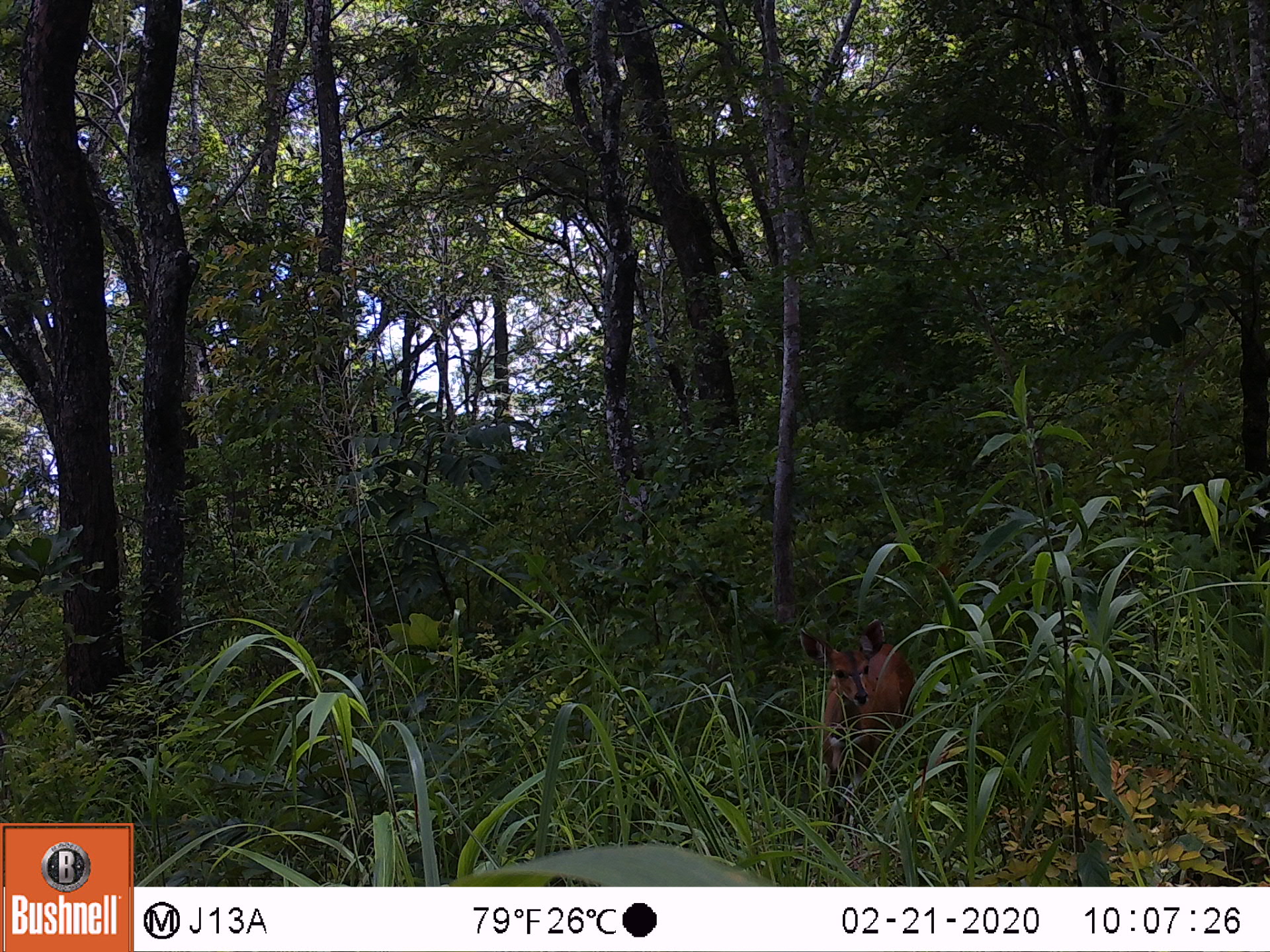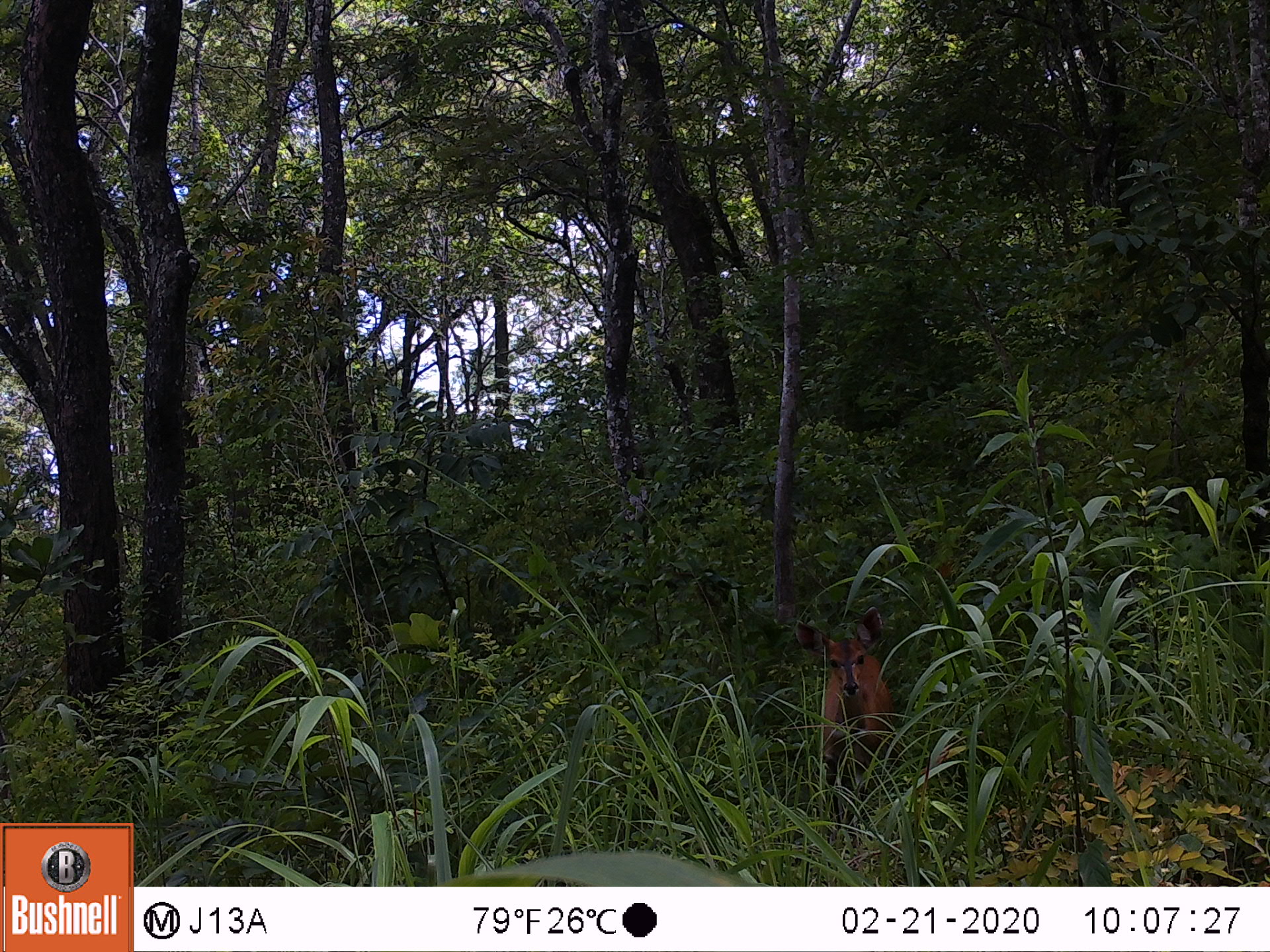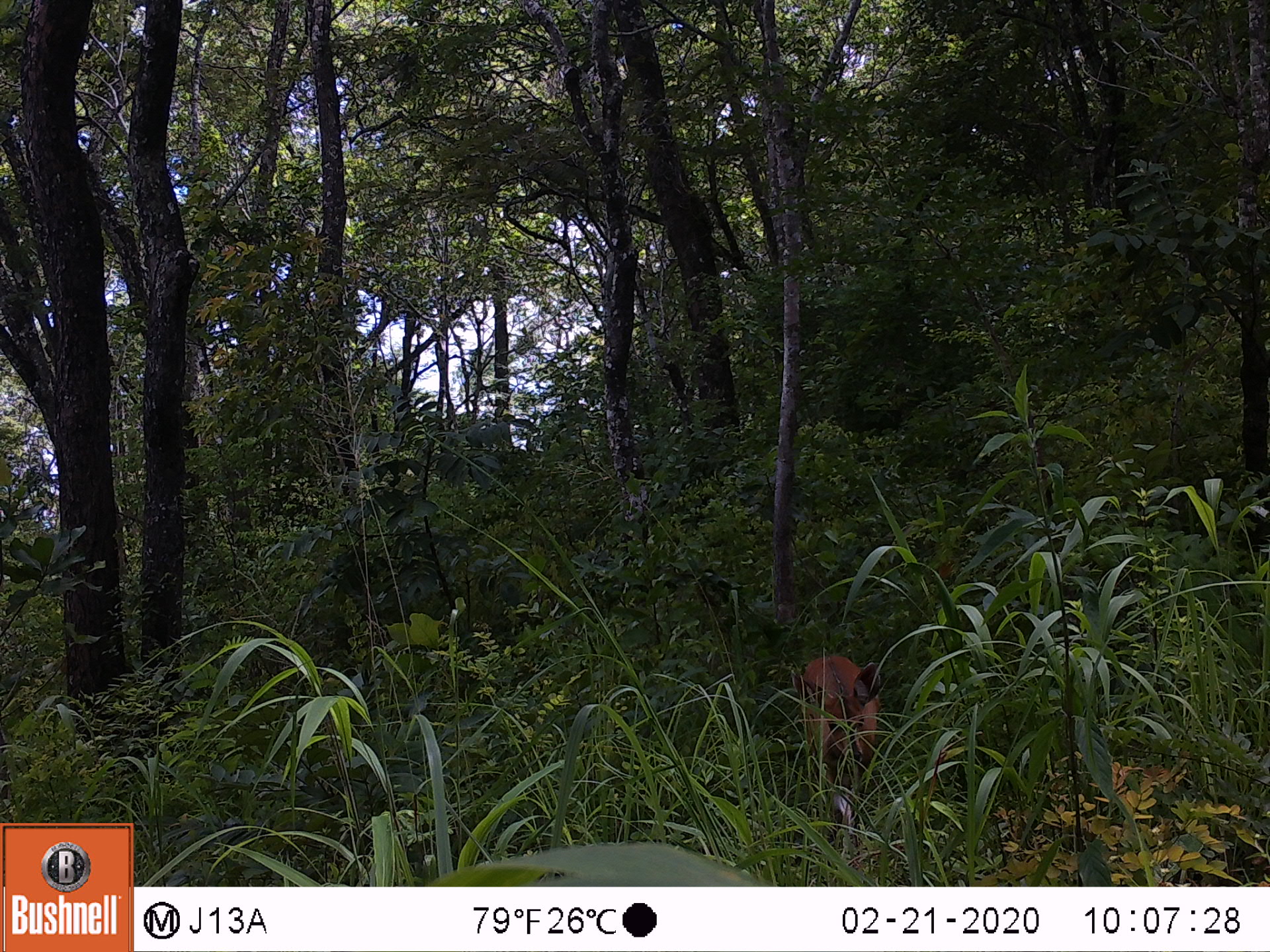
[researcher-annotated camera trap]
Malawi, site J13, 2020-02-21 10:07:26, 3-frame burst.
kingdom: Animalia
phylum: Chordata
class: Mammalia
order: Artiodactyla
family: Bovidae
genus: Tragelaphus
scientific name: Tragelaphus sylvaticus sylvaticus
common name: cape bushbuck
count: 1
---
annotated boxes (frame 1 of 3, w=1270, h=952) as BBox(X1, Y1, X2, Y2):
cape bushbuck: BBox(794, 617, 918, 861)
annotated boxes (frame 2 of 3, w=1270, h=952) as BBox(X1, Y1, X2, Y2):
cape bushbuck: BBox(790, 602, 896, 847)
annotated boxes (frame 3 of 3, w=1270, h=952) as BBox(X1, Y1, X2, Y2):
cape bushbuck: BBox(785, 650, 883, 864)